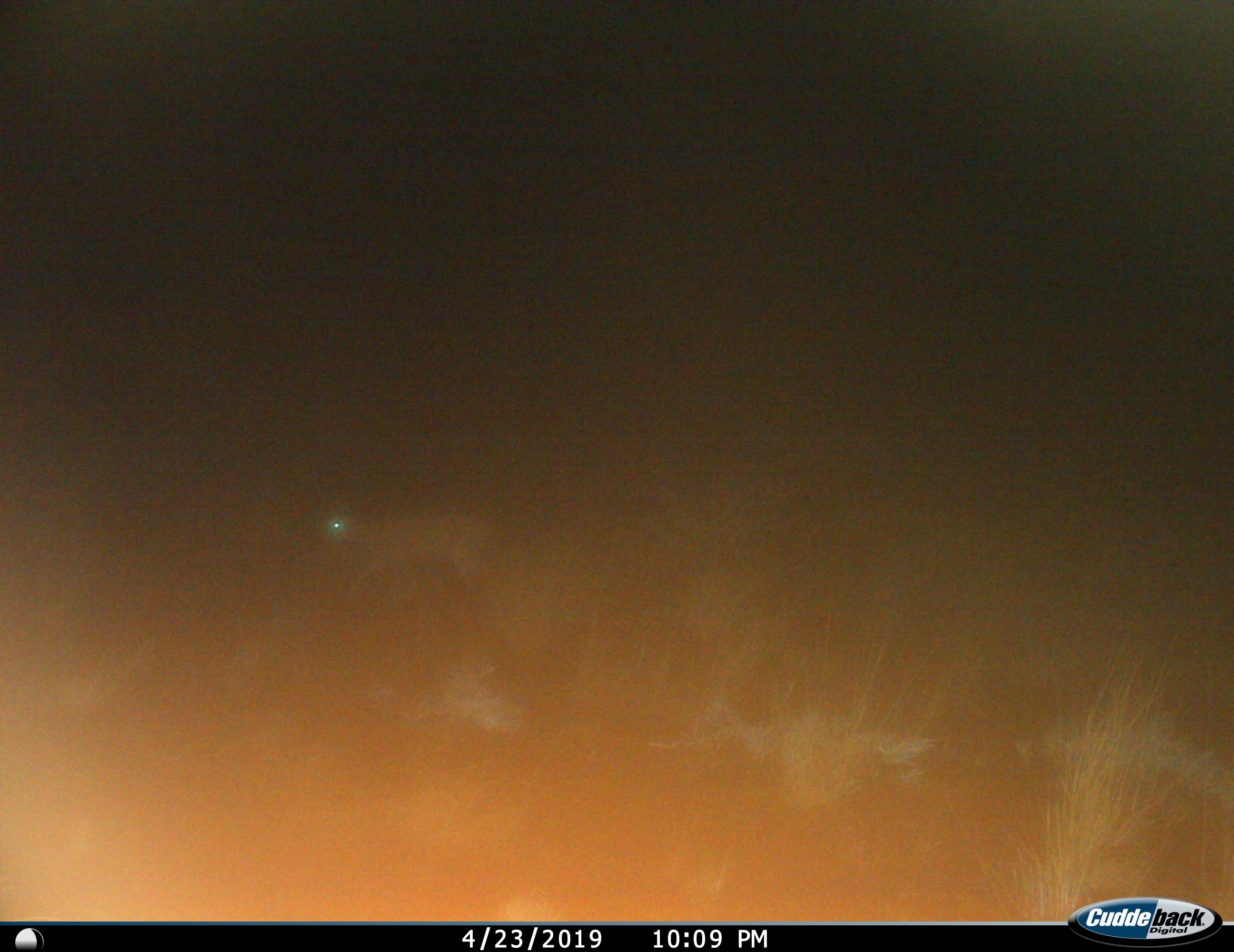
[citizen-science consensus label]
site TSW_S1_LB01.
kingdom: Animalia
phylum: Chordata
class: Mammalia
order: Artiodactyla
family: Bovidae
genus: Sylvicapra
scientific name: Sylvicapra grimmia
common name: common duiker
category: duikercommongrey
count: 1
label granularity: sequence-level